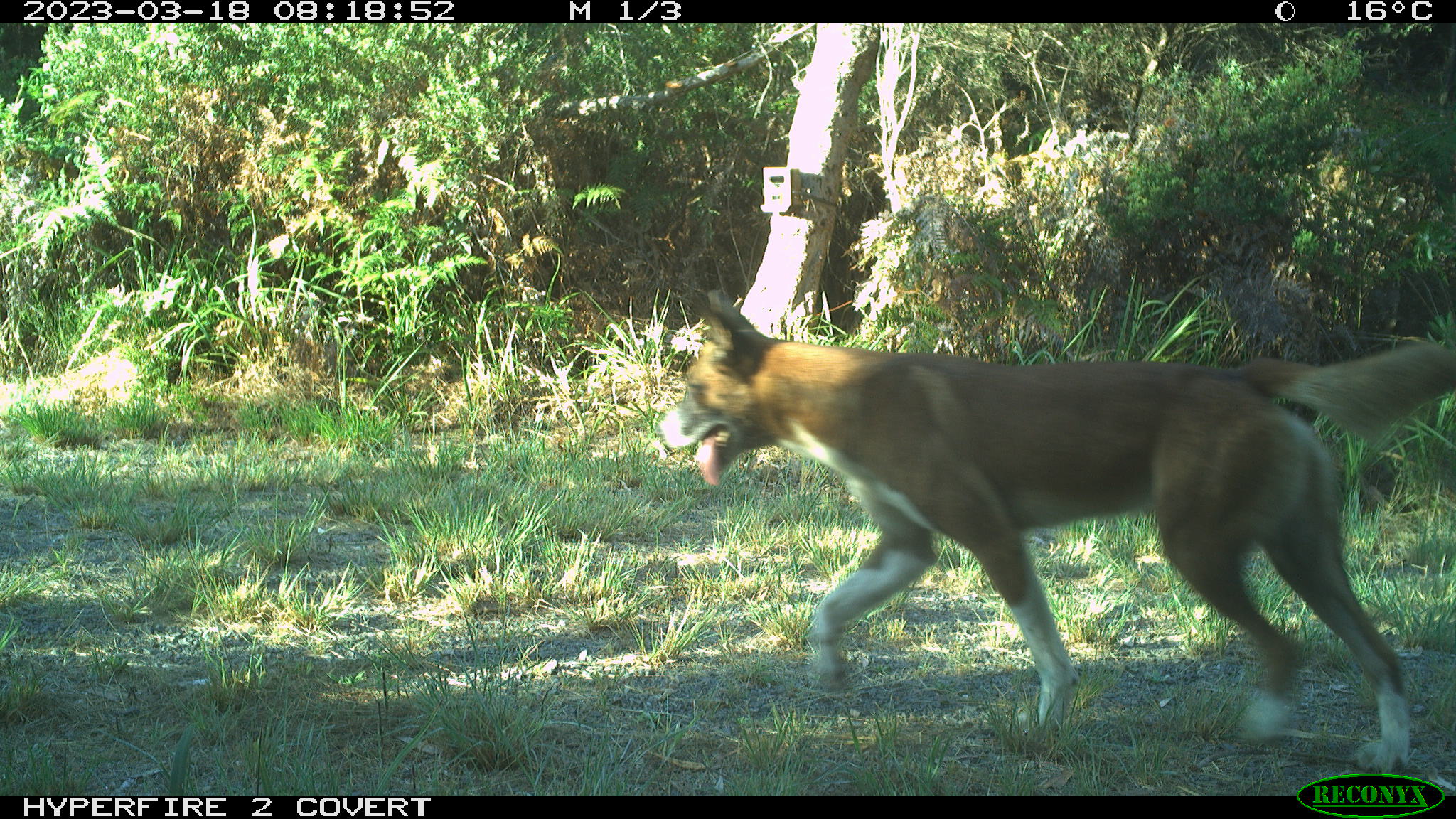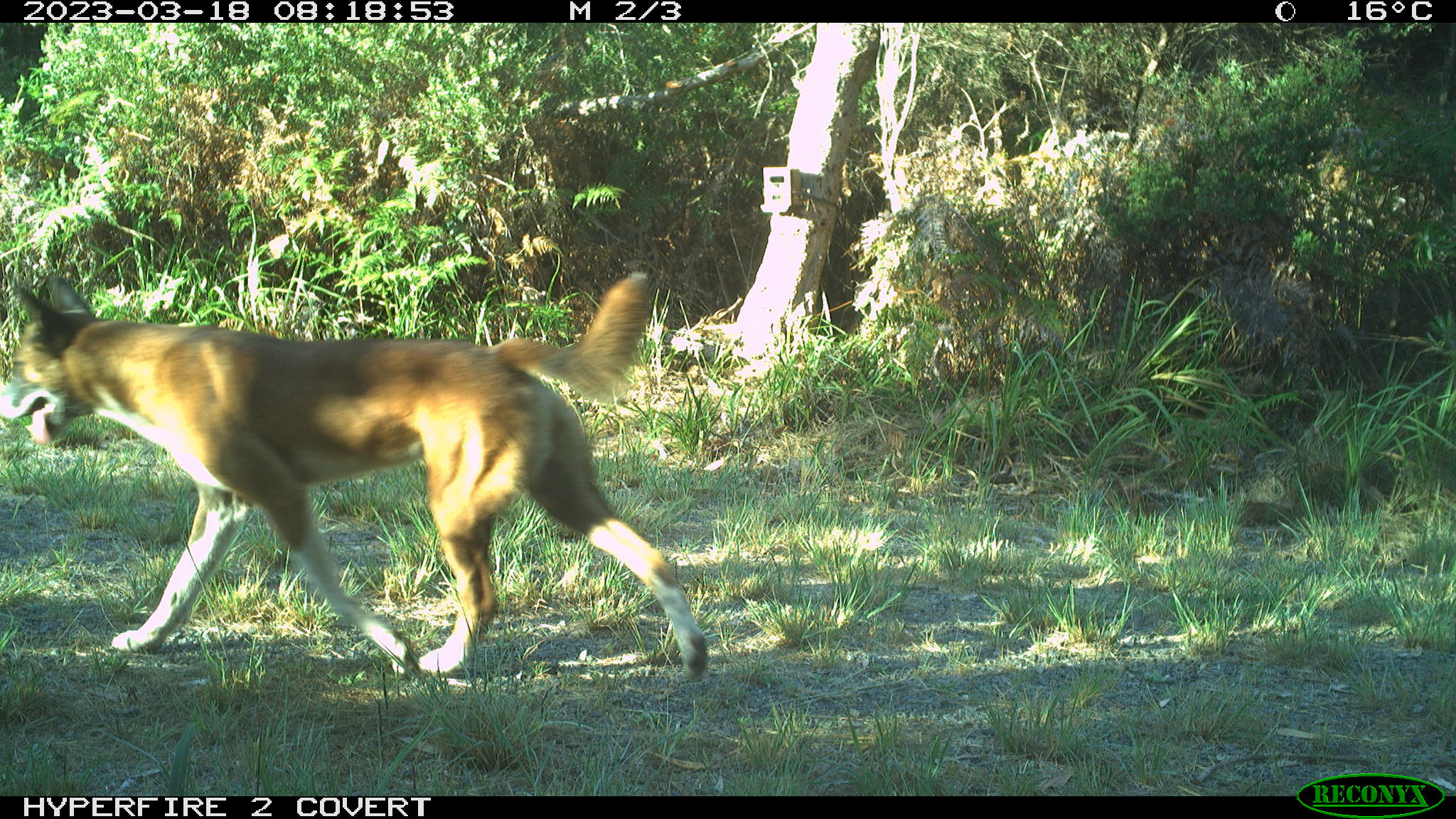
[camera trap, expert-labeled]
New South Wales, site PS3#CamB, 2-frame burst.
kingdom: Animalia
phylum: Chordata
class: Mammalia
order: Carnivora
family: Canidae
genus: Canis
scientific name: Canis familiaris dingo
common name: dingo